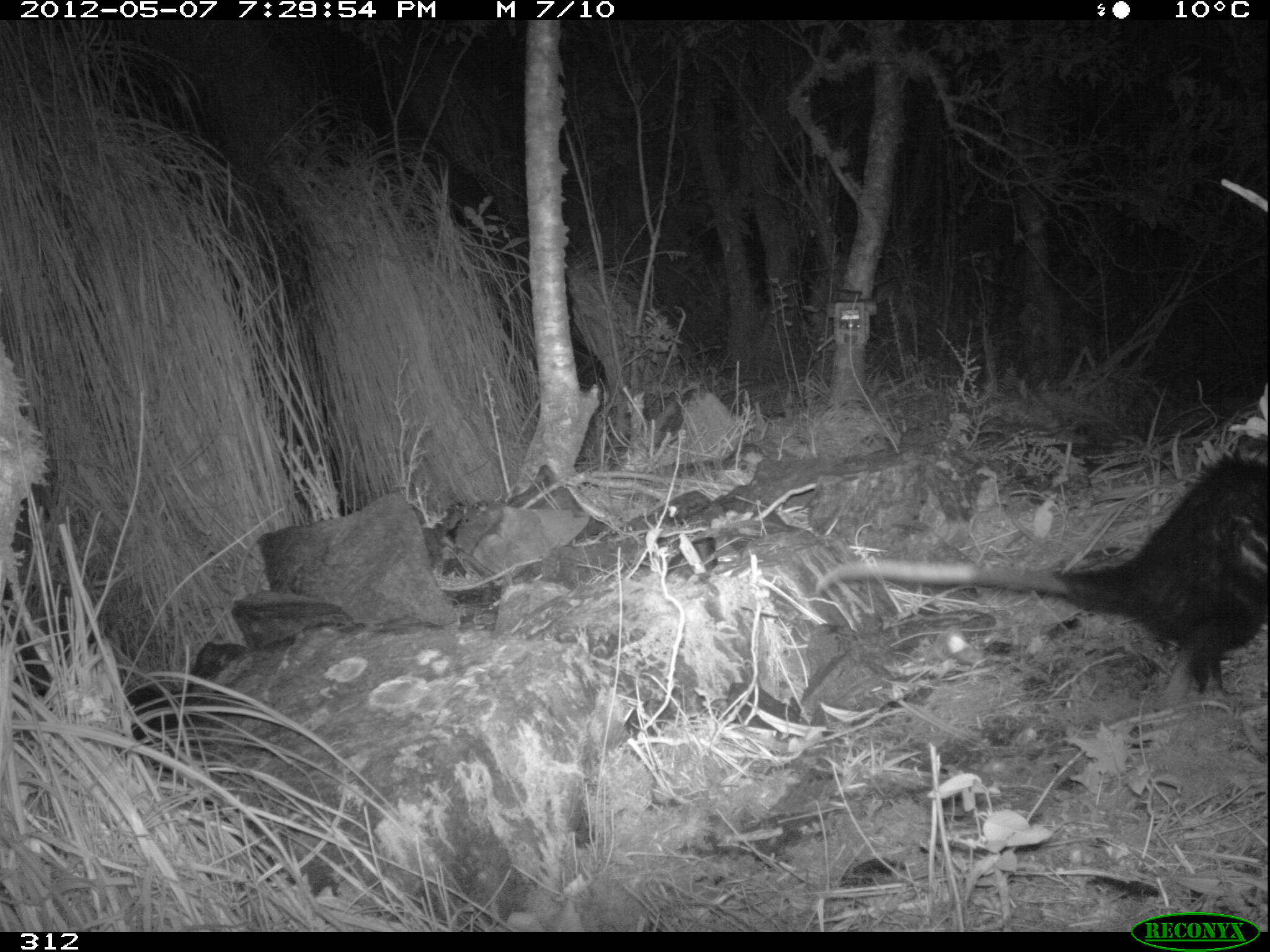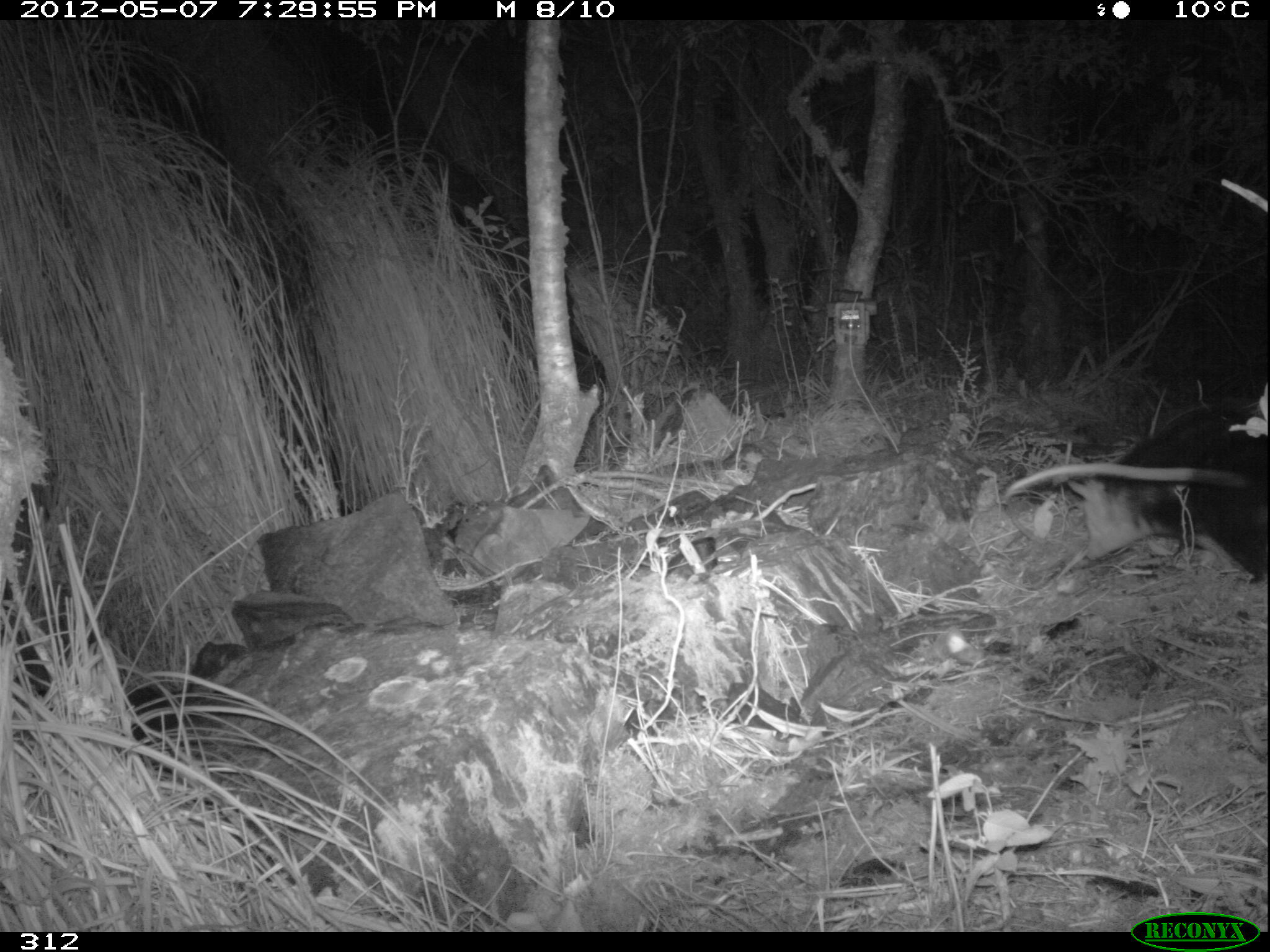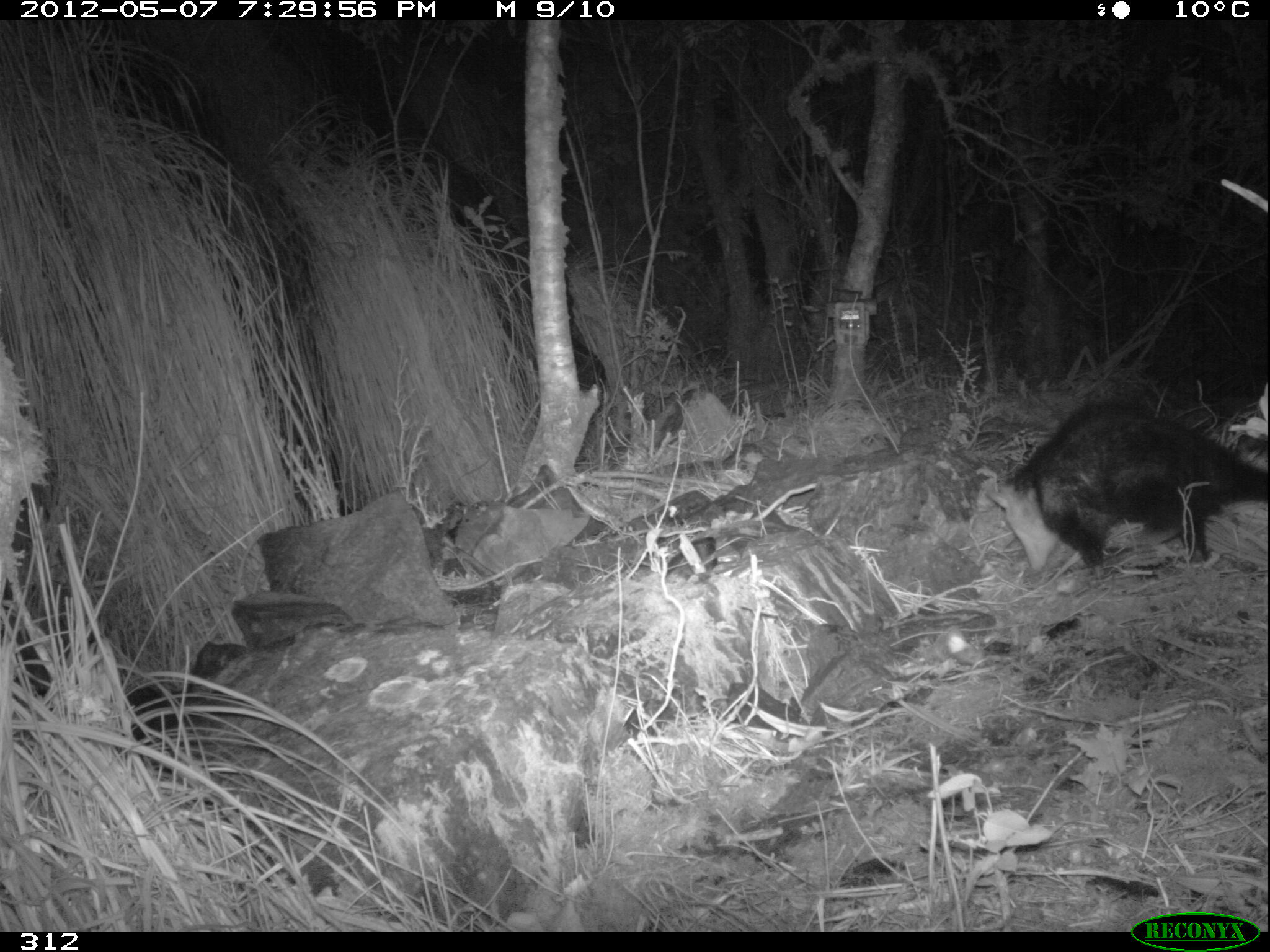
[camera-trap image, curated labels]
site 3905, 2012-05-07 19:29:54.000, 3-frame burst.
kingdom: Animalia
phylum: Chordata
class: Mammalia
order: Didelphimorphia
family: Didelphidae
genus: Didelphis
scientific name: Didelphis pernigra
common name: andean white-eared opossum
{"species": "Didelphis pernigra (andean white-eared opossum)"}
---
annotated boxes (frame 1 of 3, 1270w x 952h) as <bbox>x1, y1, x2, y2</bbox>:
didelphis pernigra: <bbox>813, 432, 1270, 700</bbox>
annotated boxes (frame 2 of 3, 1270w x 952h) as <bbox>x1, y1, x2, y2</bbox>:
didelphis pernigra: <bbox>998, 397, 1270, 584</bbox>